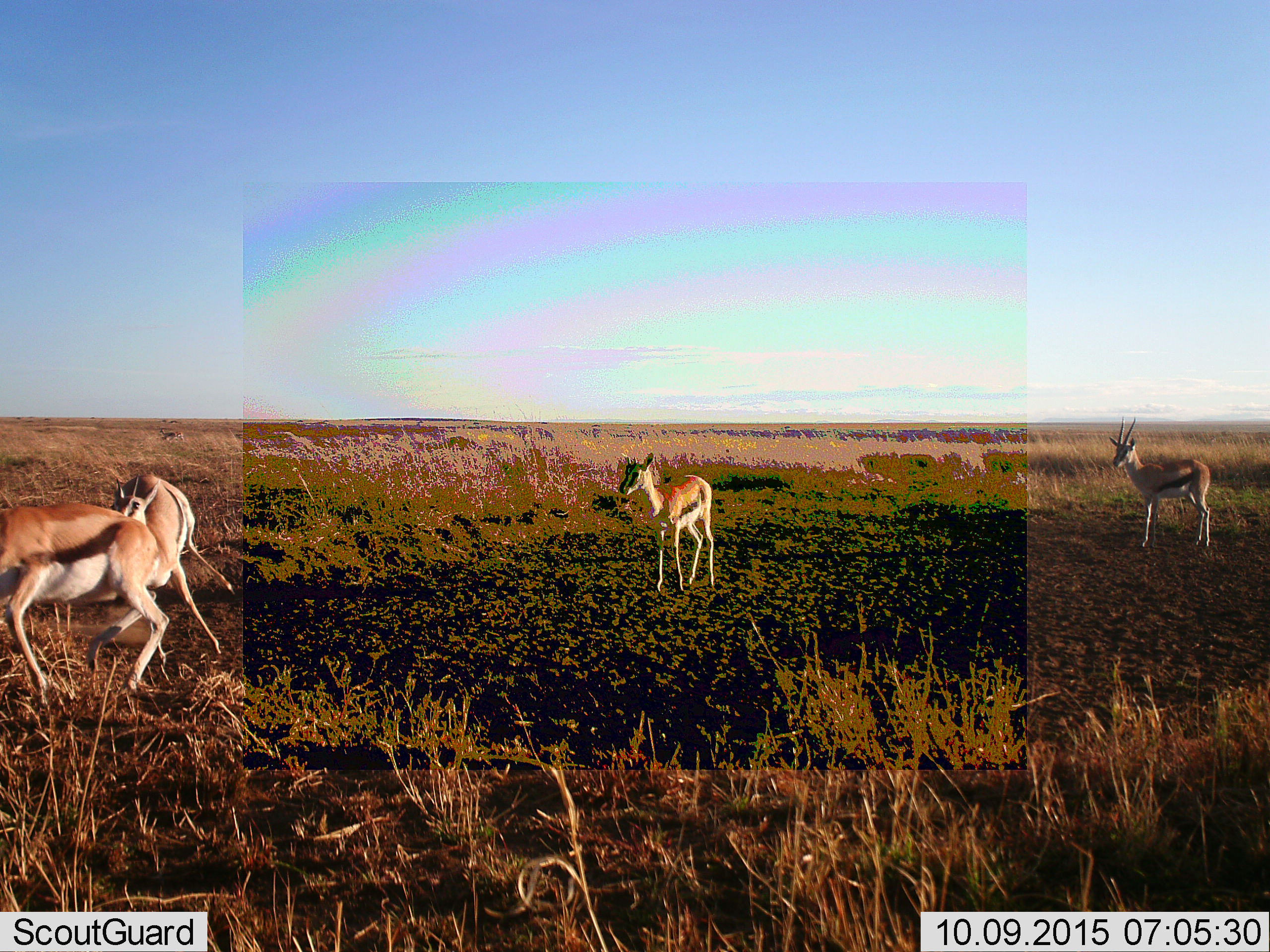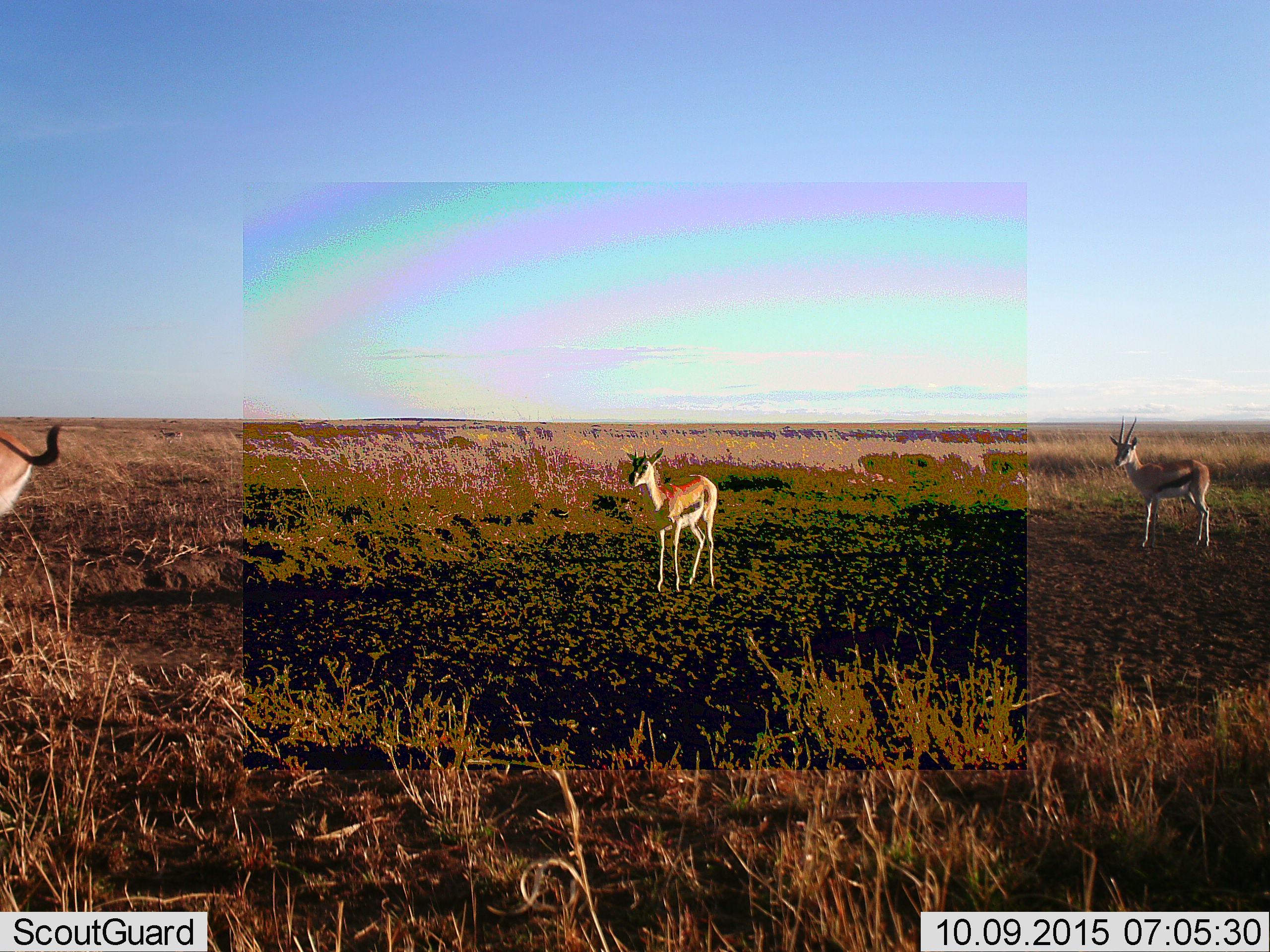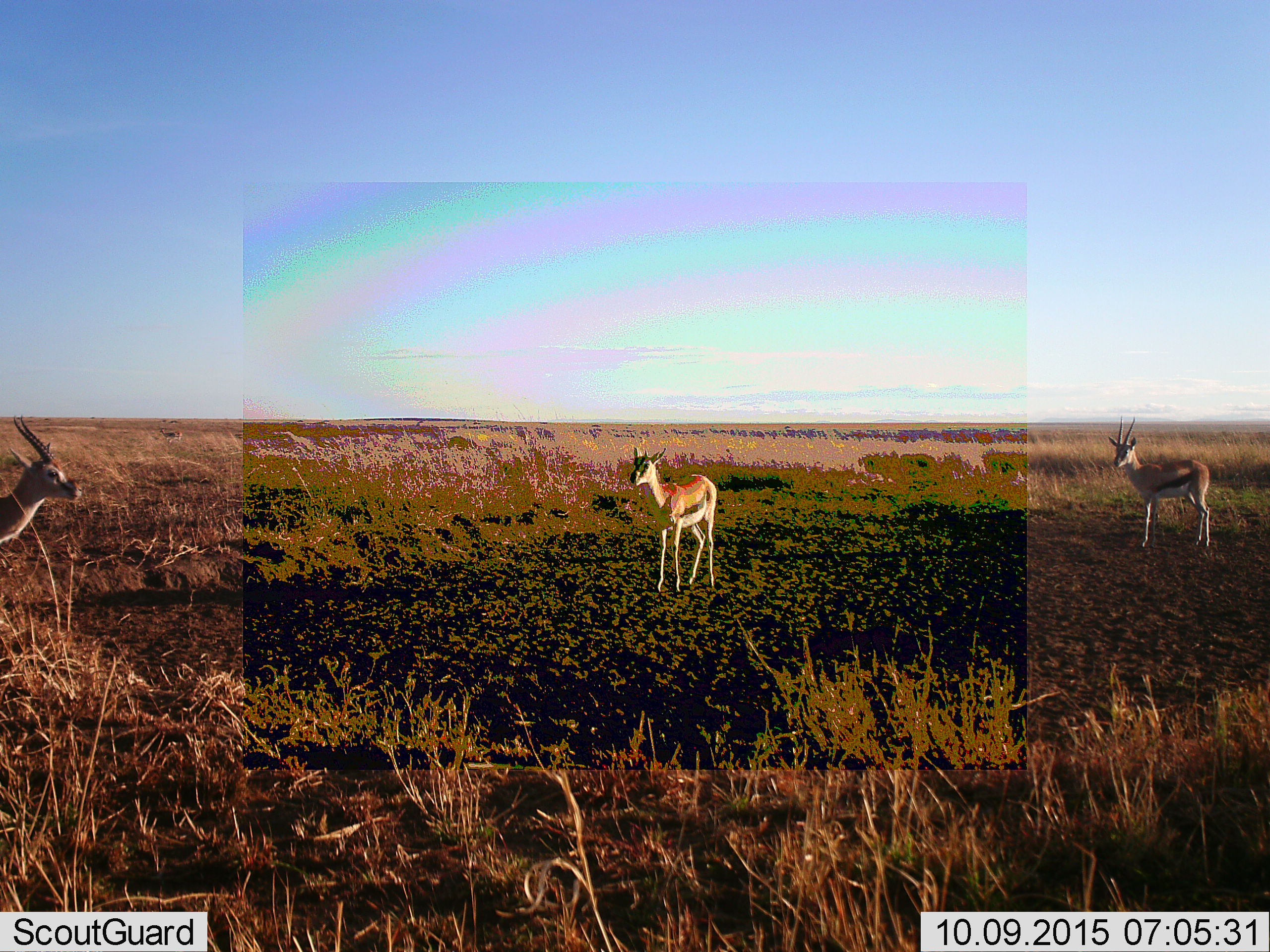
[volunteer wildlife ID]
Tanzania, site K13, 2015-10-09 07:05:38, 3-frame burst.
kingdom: Animalia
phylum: Chordata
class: Mammalia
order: Artiodactyla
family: Bovidae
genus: Eudorcas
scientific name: Eudorcas thomsonii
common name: thomson's gazelle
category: gazellethomsons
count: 4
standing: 75%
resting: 0%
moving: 62%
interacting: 75%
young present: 50%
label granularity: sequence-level